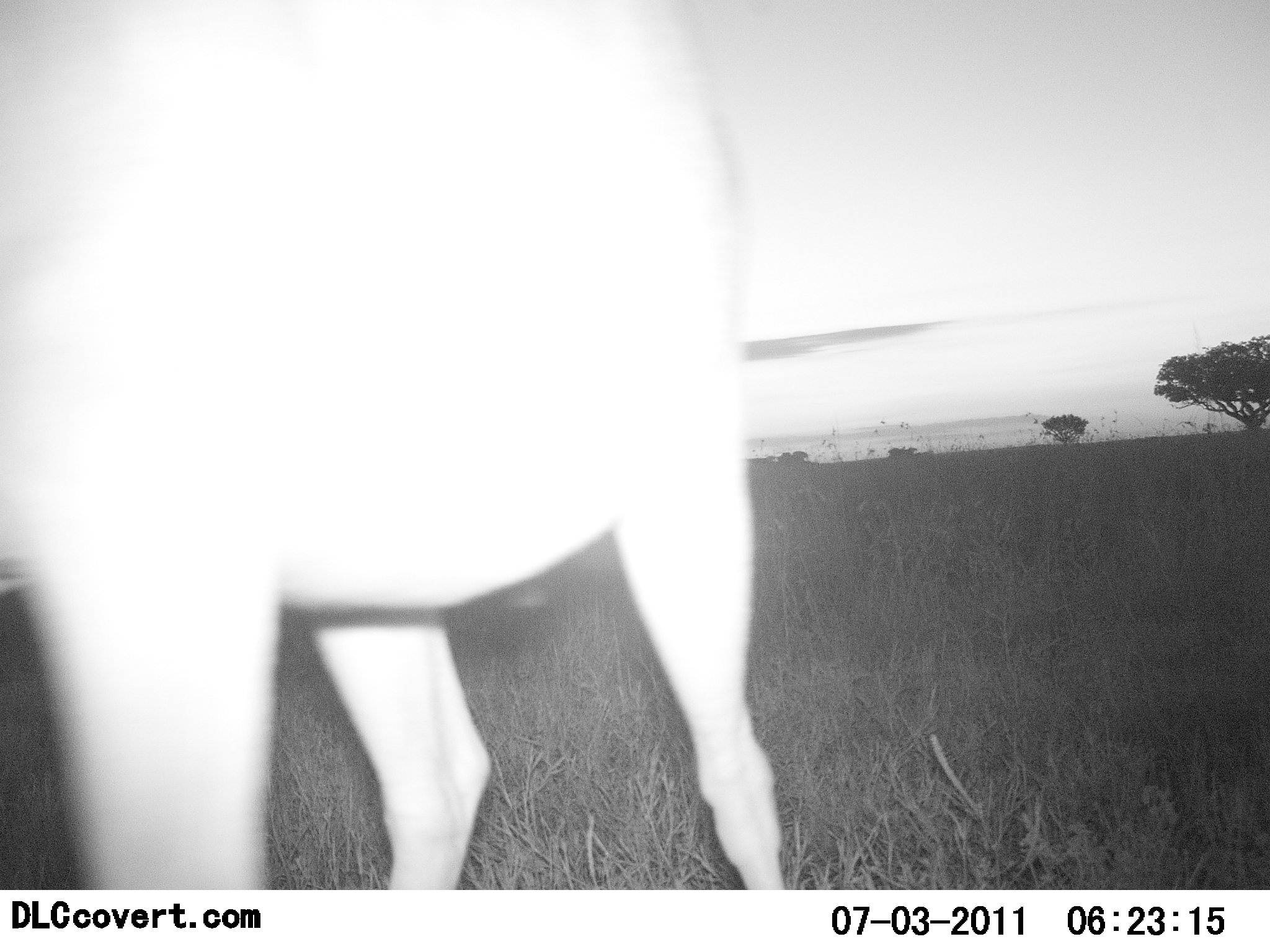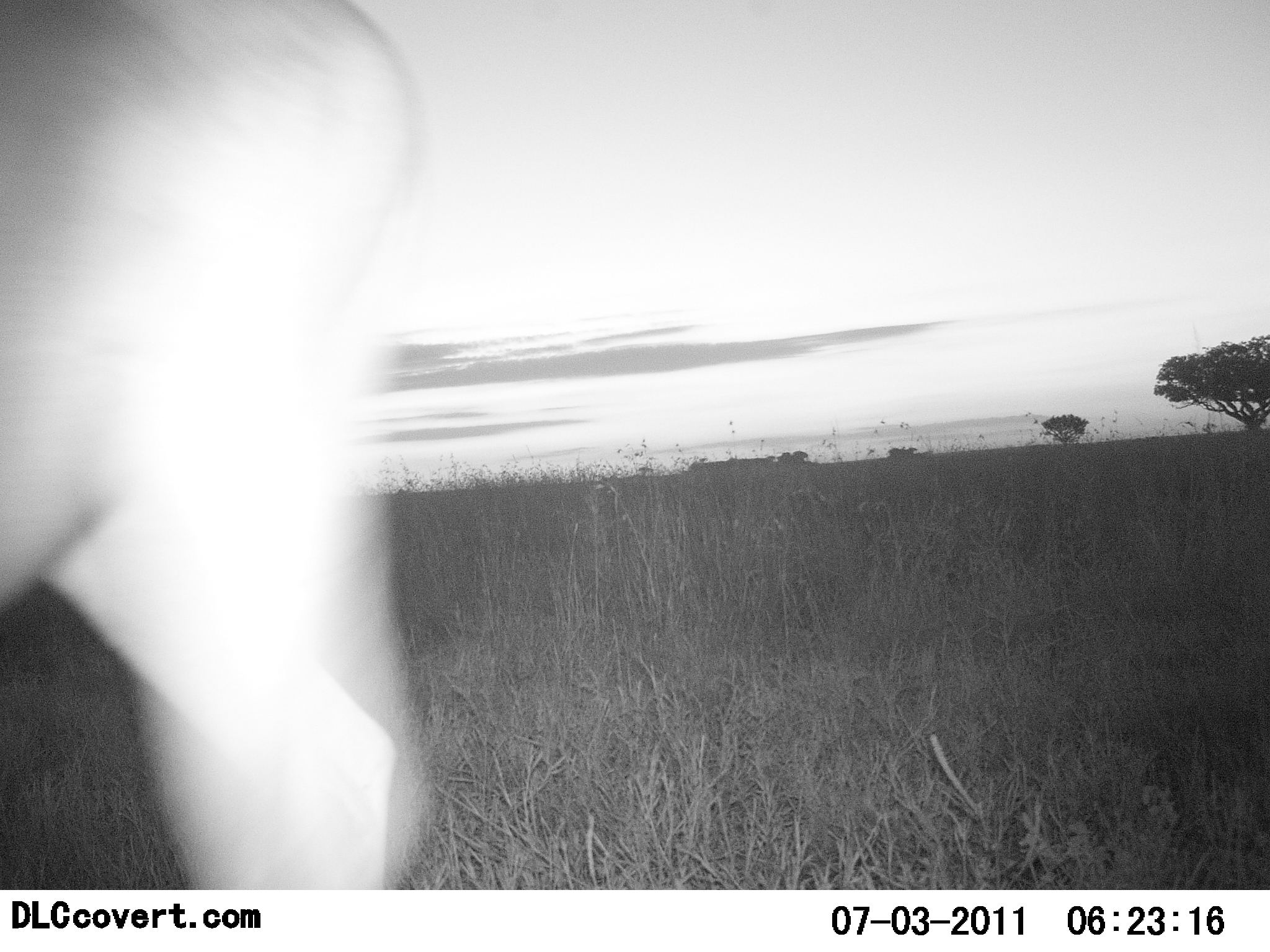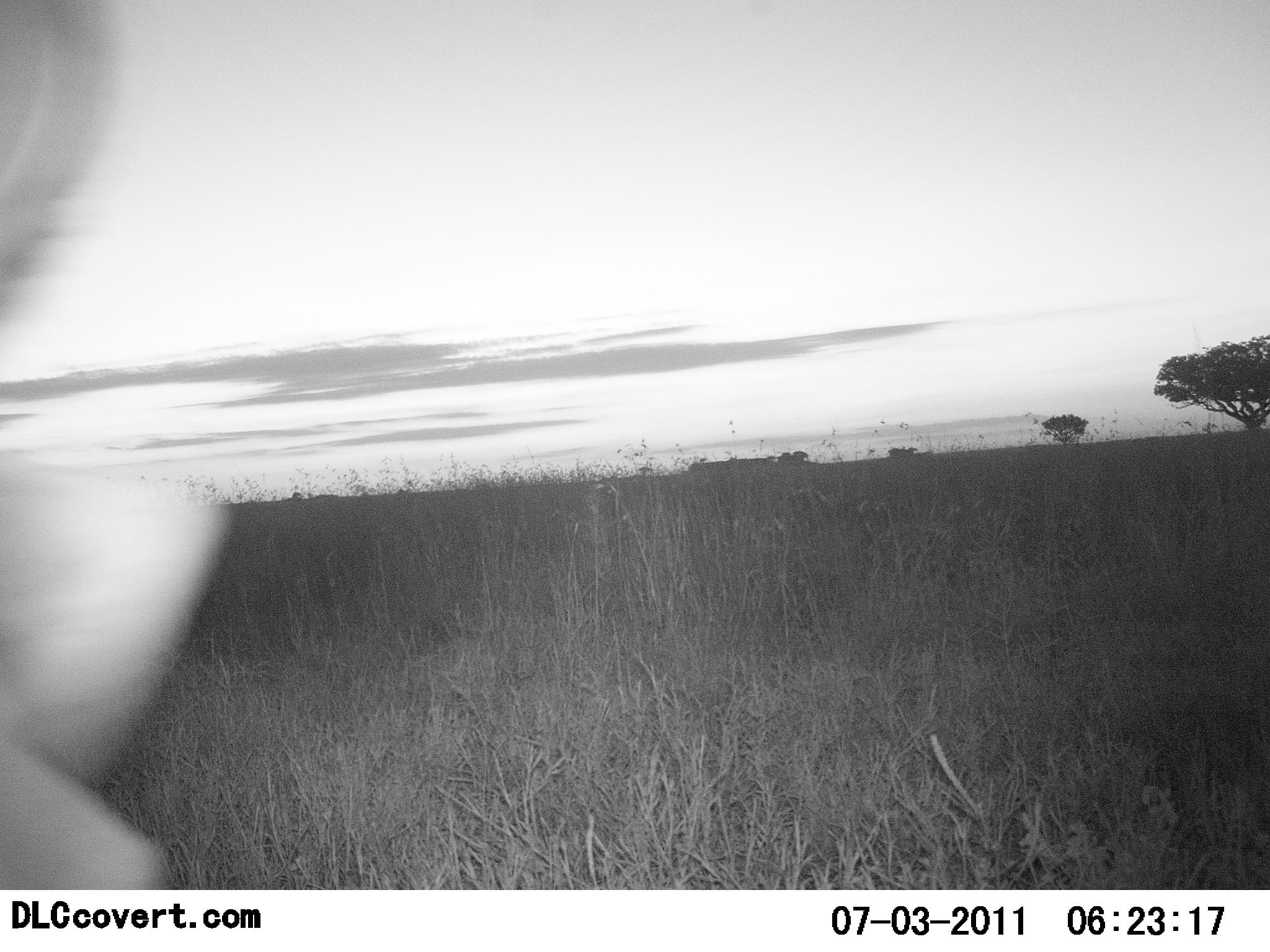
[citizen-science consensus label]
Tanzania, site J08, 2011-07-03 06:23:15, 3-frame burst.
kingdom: Animalia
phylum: Chordata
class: Mammalia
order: Artiodactyla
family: Bovidae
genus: Alcelaphus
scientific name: Alcelaphus buselaphus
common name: hartebeest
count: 1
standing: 0%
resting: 0%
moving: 100%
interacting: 0%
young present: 0%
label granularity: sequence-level